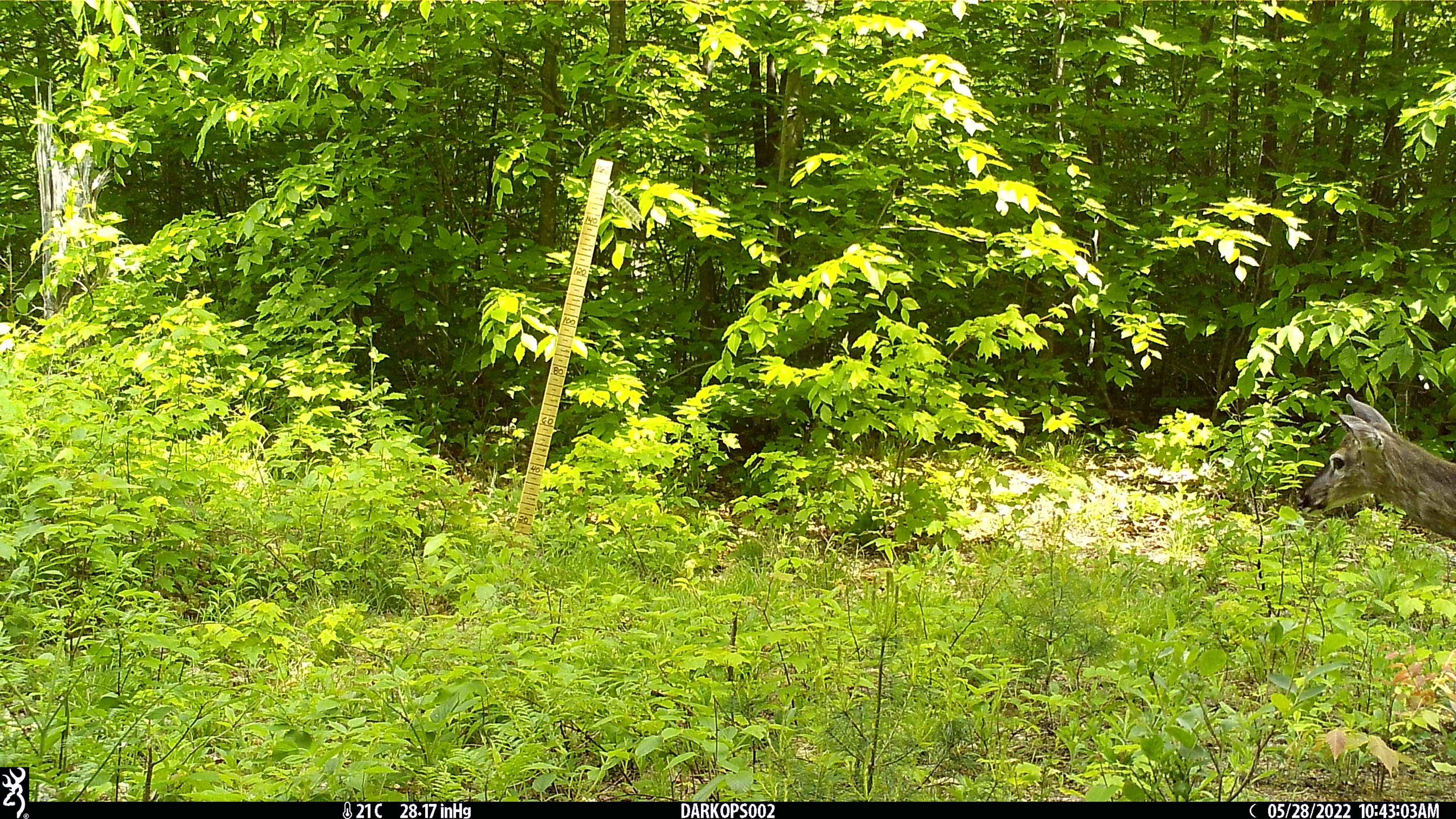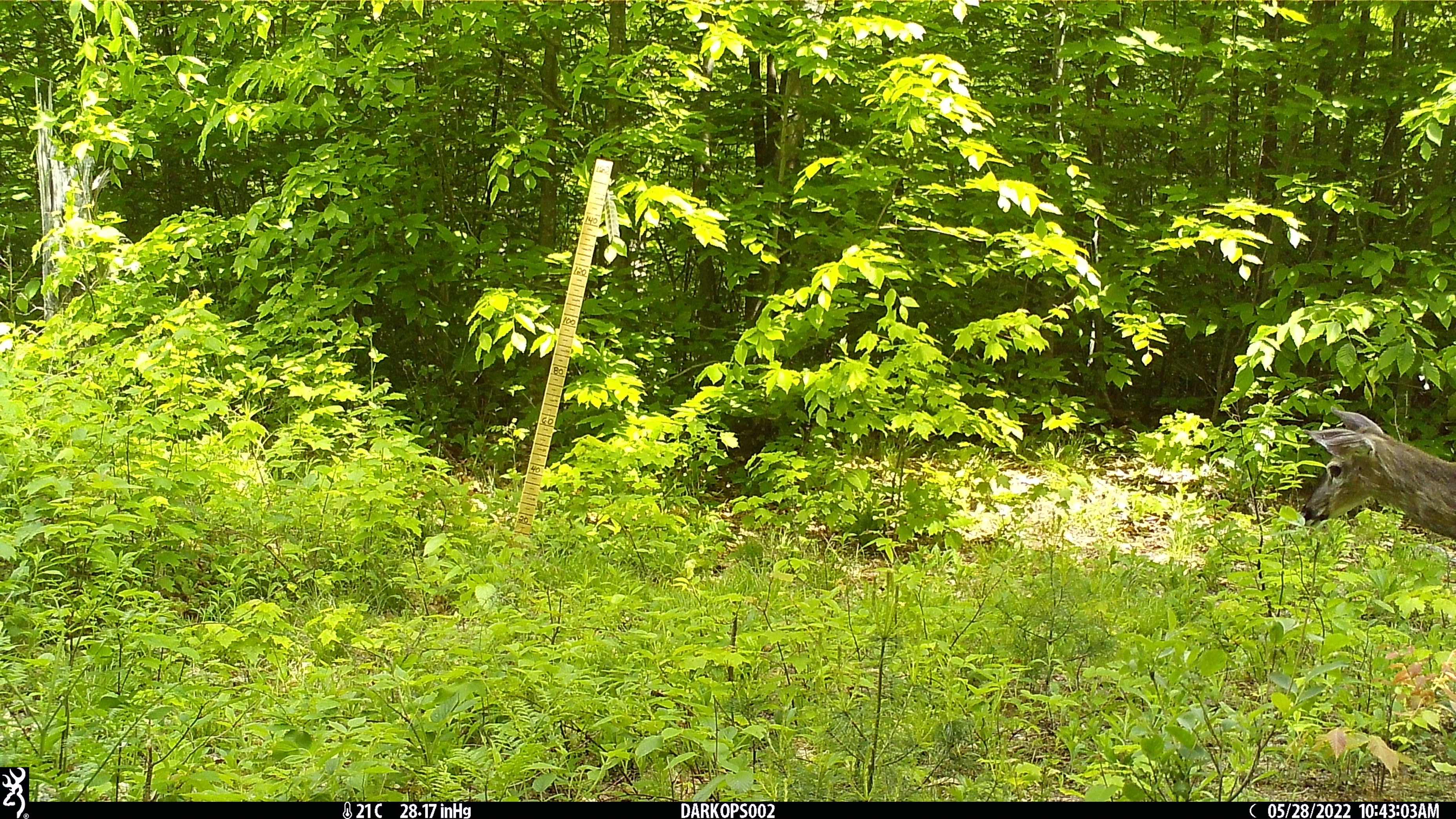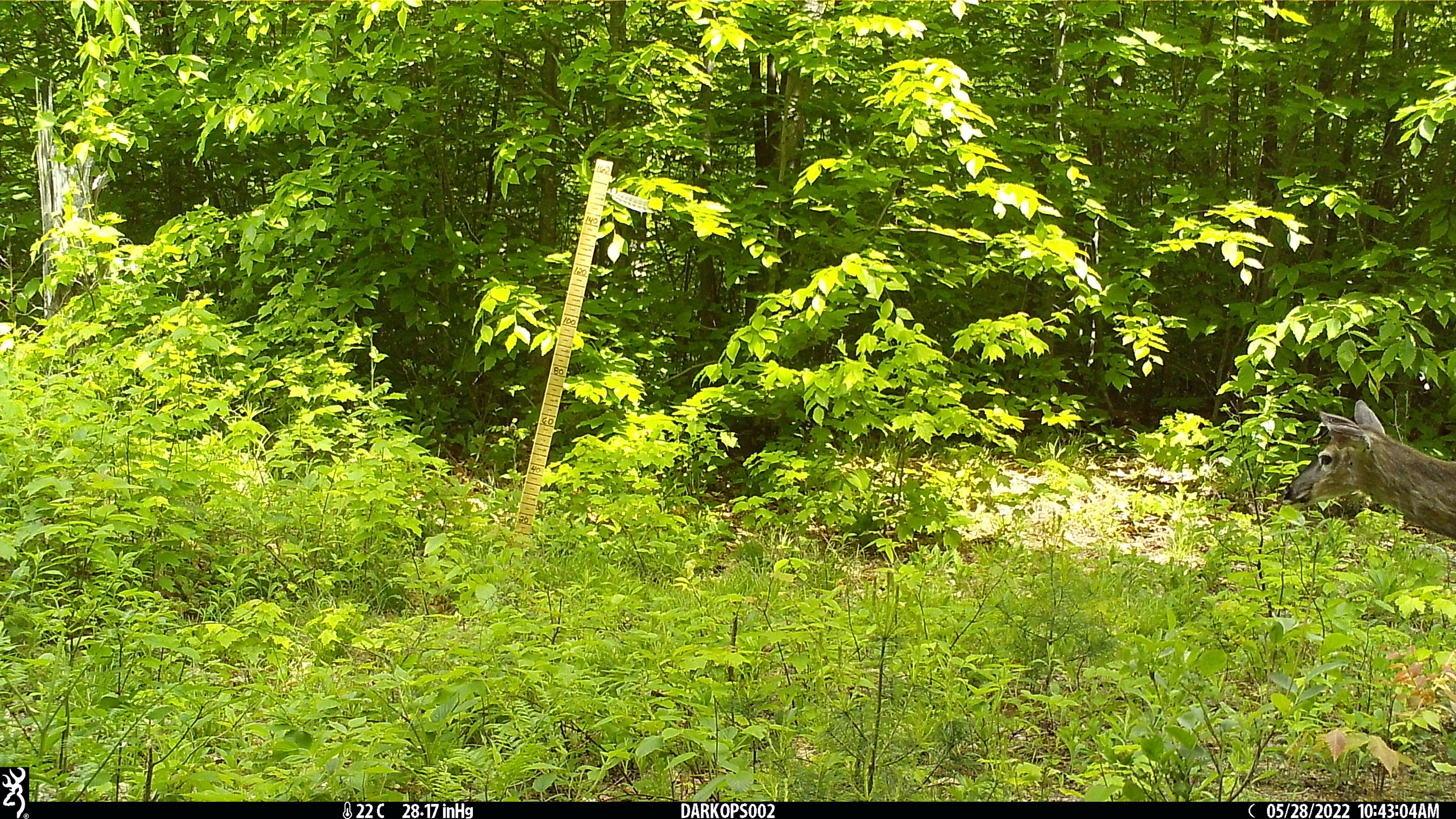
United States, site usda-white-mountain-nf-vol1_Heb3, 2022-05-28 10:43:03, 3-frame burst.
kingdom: Animalia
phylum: Chordata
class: Mammalia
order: Artiodactyla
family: Cervidae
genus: Odocoileus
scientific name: Odocoileus virginianus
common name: white-tailed deer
White-tailed deer (Odocoileus virginianus).